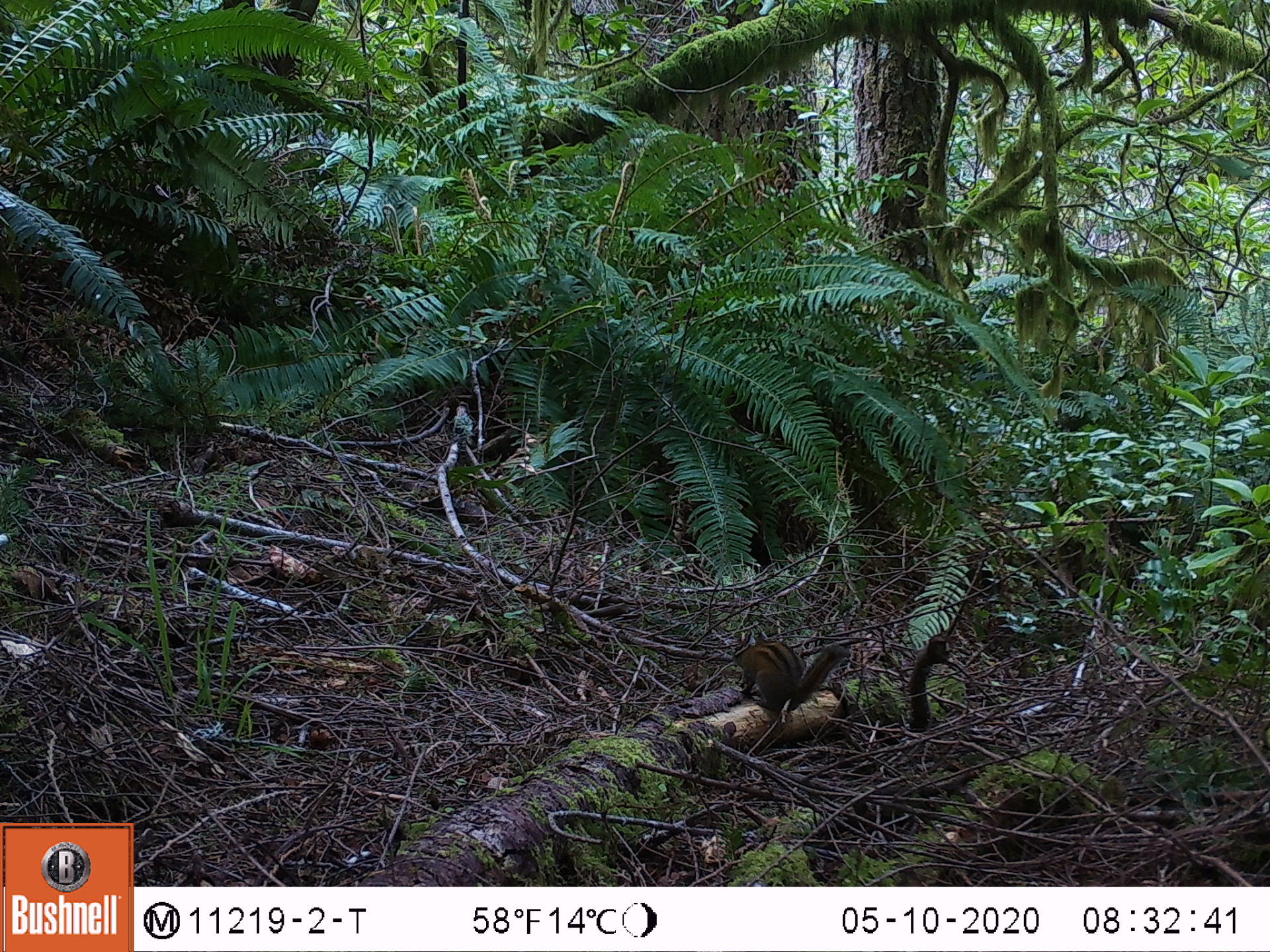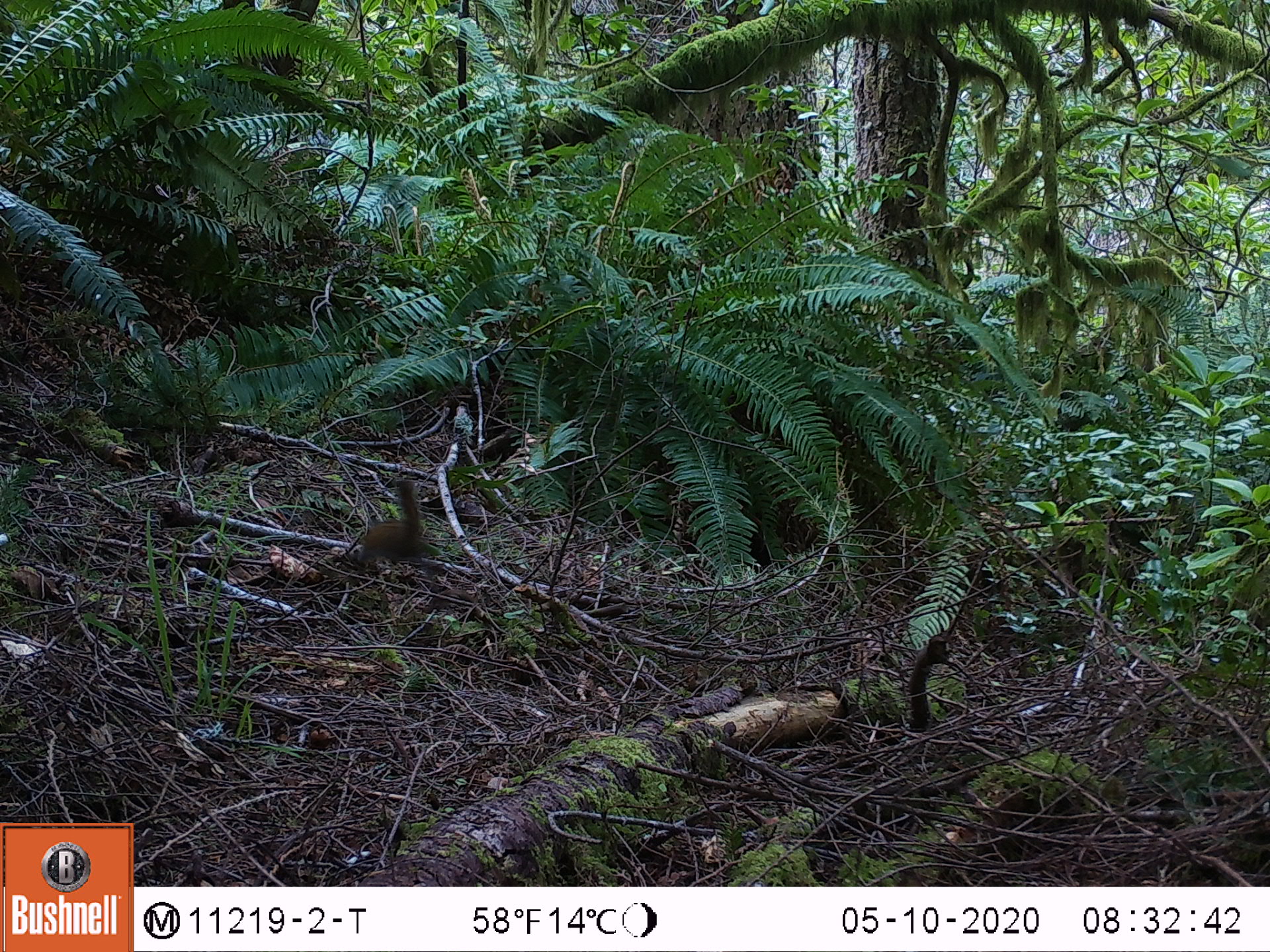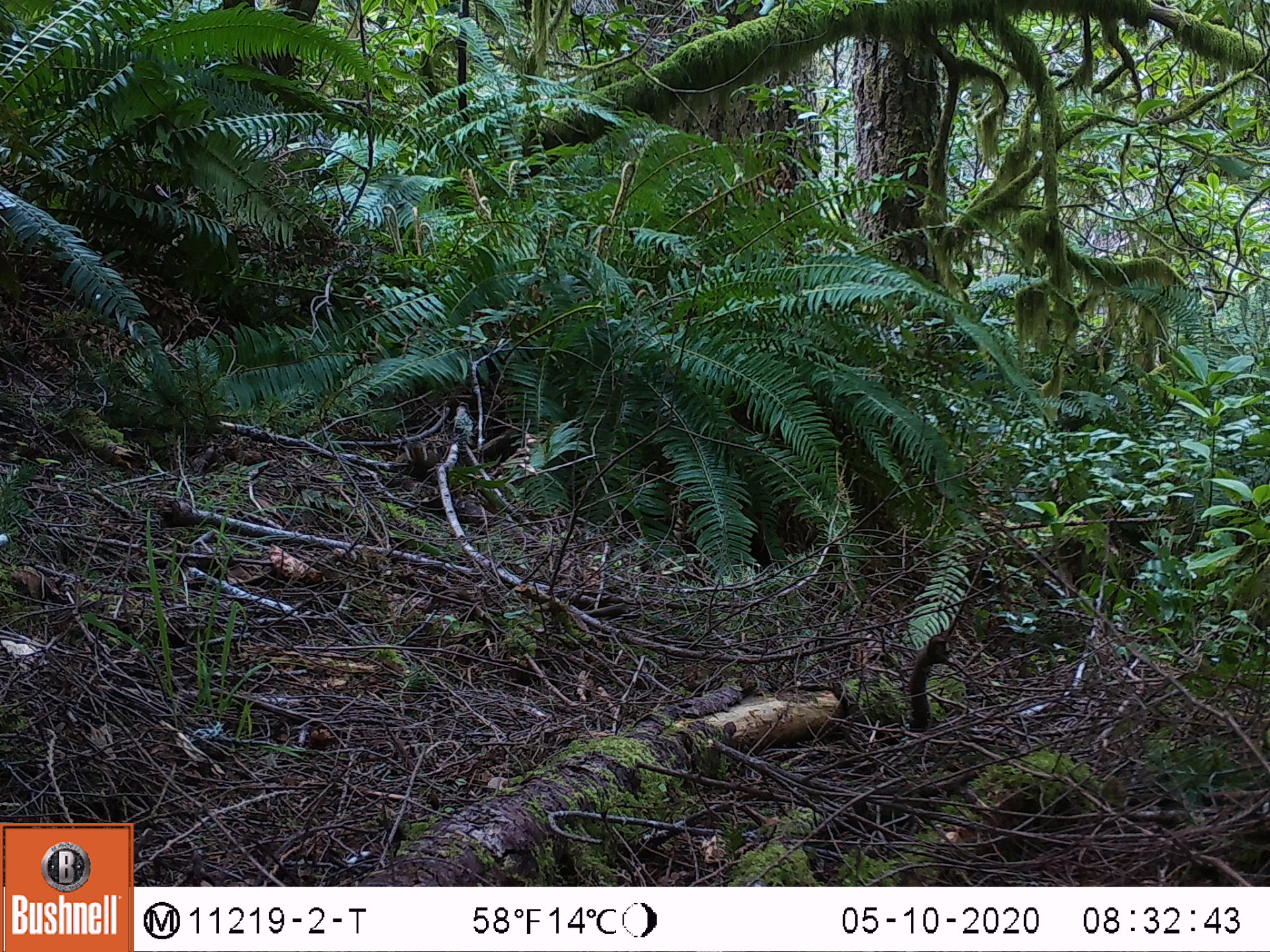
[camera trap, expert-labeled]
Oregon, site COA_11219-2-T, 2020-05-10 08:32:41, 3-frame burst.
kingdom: Animalia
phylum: Chordata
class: Mammalia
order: Rodentia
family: Sciuridae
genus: Neotamias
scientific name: Neotamias townsendii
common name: townsend's chipmunk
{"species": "townsend's chipmunk (Neotamias townsendii)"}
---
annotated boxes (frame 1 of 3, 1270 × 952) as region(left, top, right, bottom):
townsend's chipmunk: region(728, 626, 852, 715)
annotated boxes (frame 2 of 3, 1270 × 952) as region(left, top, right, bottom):
townsend's chipmunk: region(355, 471, 446, 566)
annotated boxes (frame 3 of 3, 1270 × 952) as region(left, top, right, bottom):
townsend's chipmunk: region(392, 438, 442, 481)